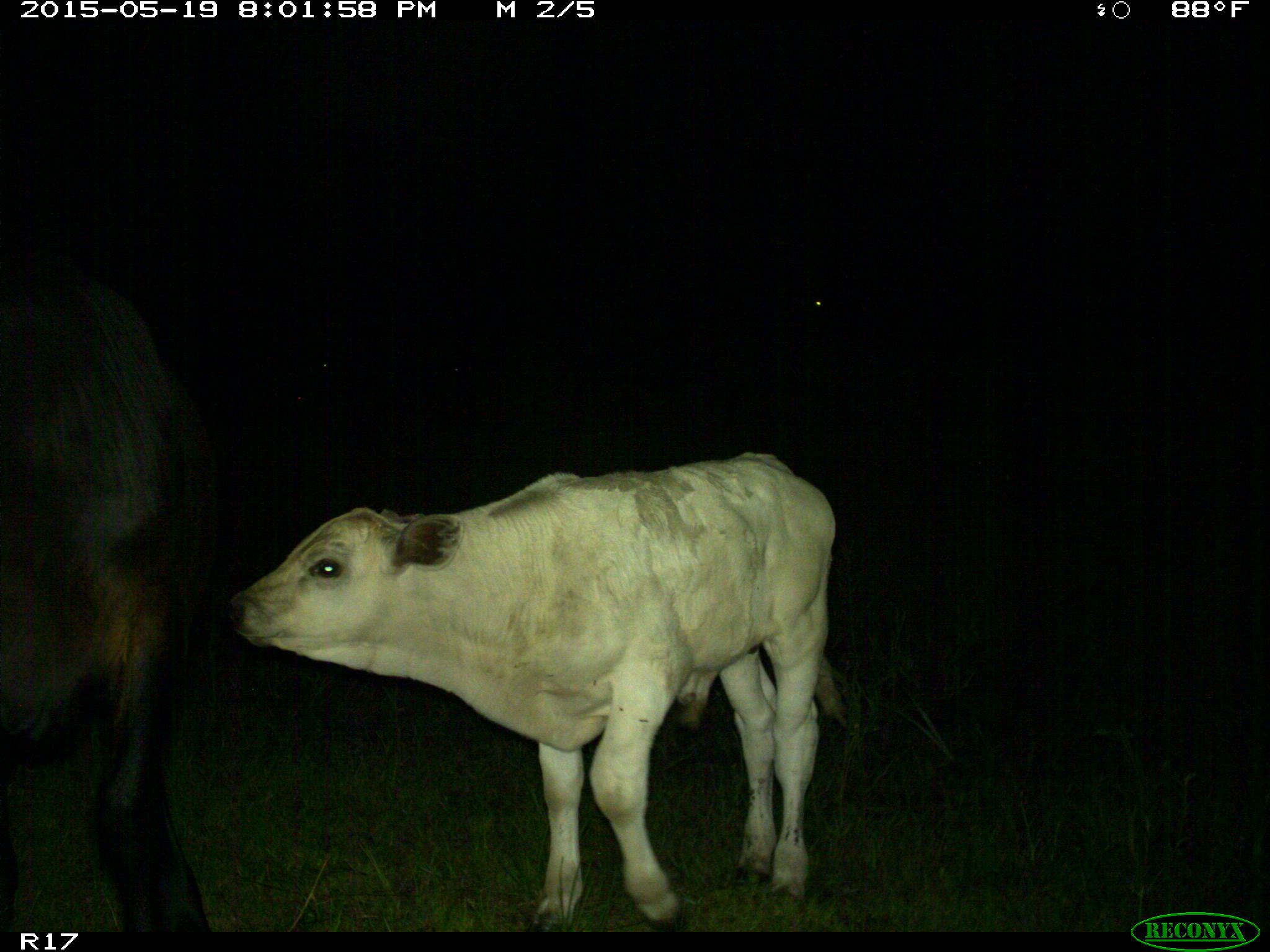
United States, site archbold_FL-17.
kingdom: Animalia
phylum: Chordata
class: Mammalia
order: Artiodactyla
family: Bovidae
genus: Bos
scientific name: Bos taurus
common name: domestic cow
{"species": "Bos taurus (domestic cow)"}